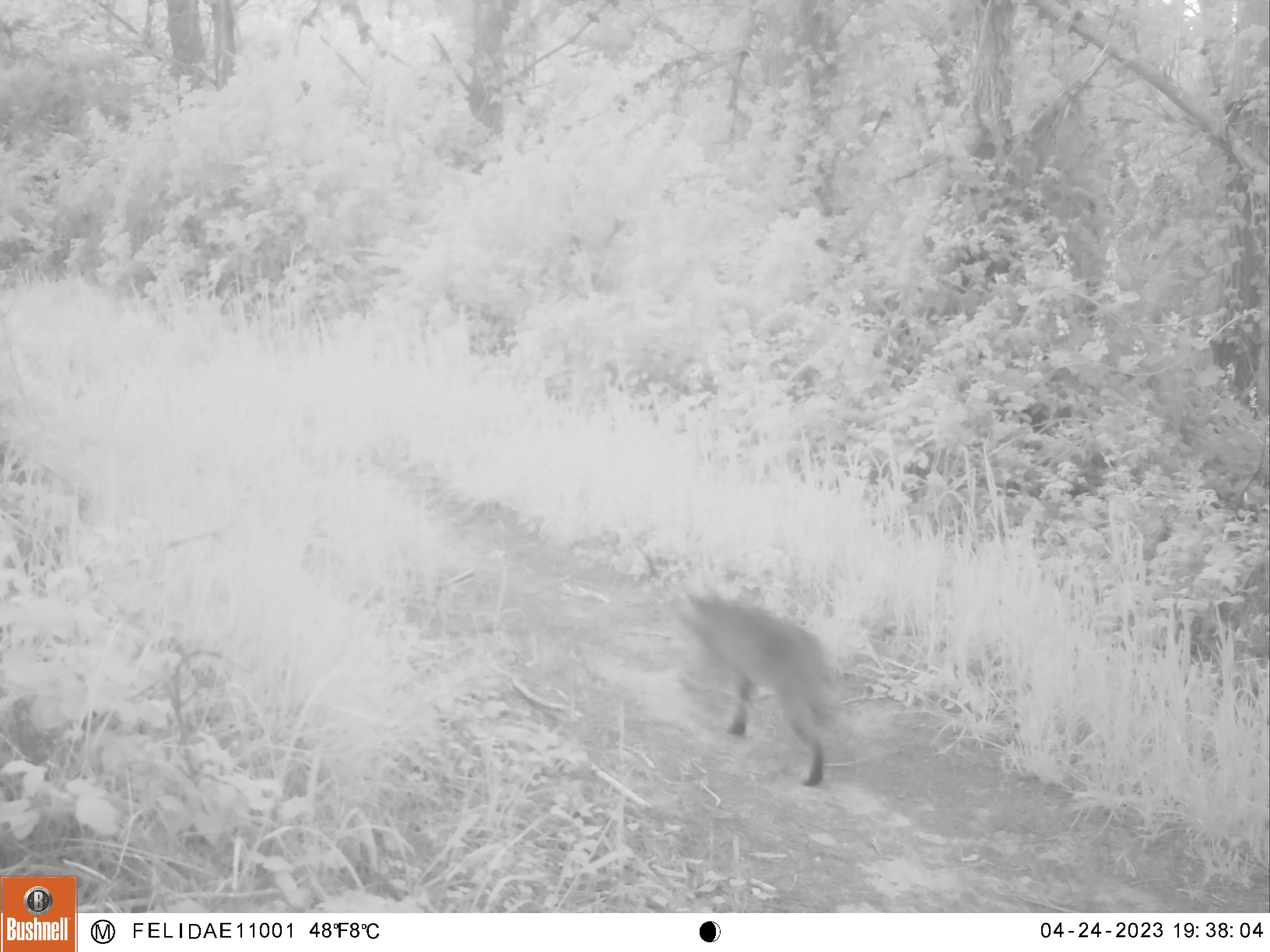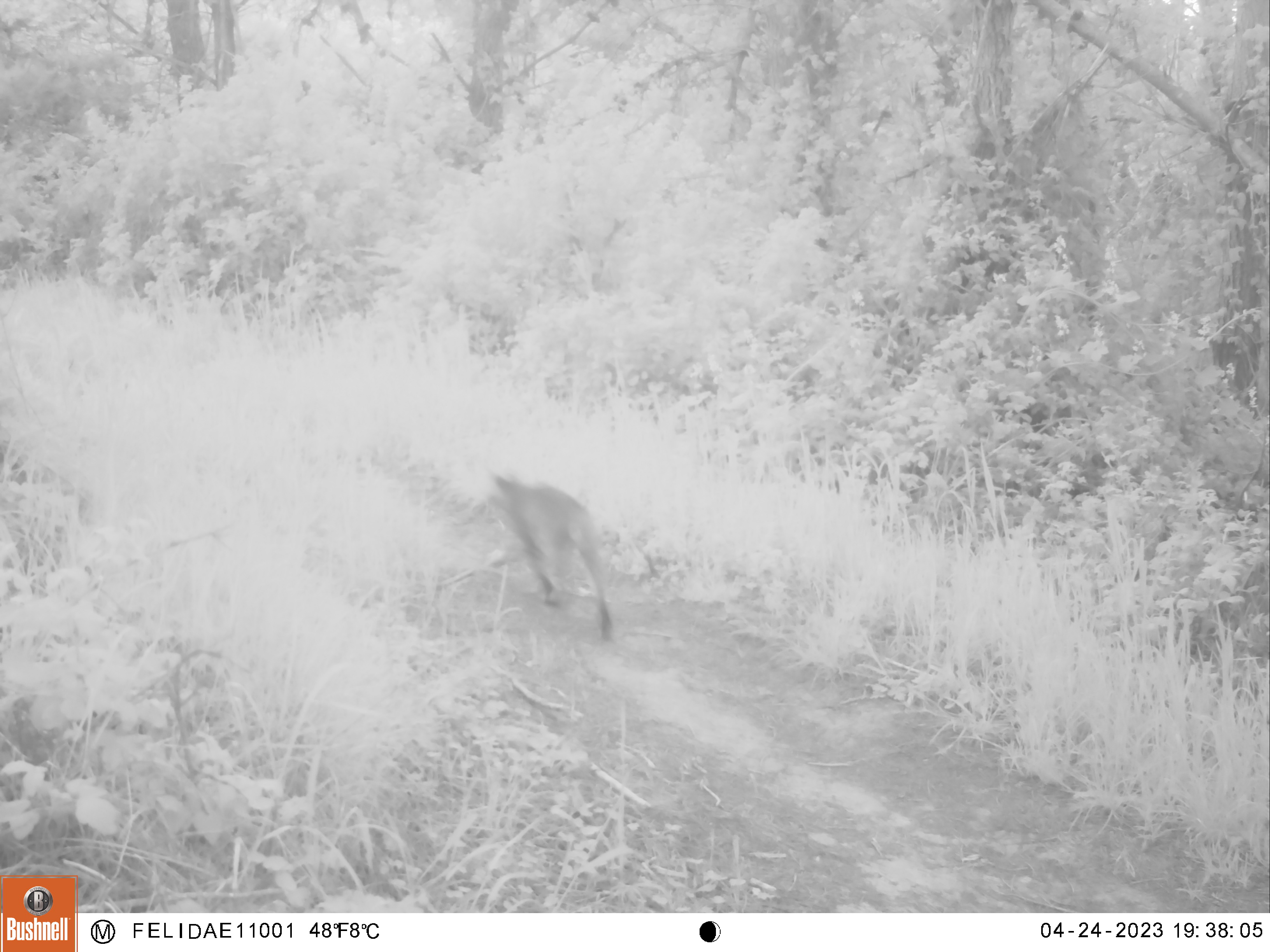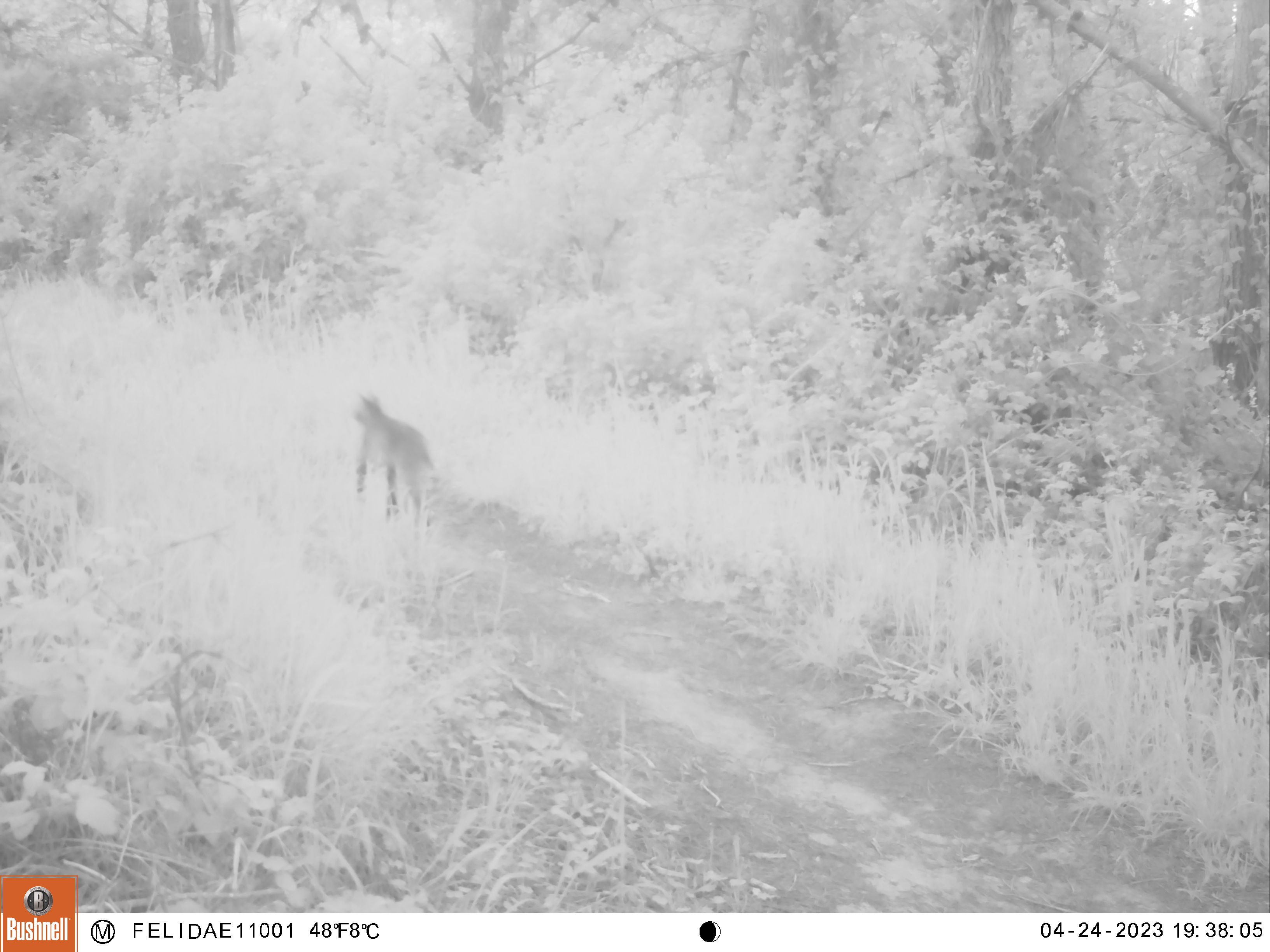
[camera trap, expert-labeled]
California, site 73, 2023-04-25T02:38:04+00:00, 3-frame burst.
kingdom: Animalia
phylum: Chordata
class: Mammalia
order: Carnivora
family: Felidae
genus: Lynx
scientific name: Lynx rufus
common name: bobcat